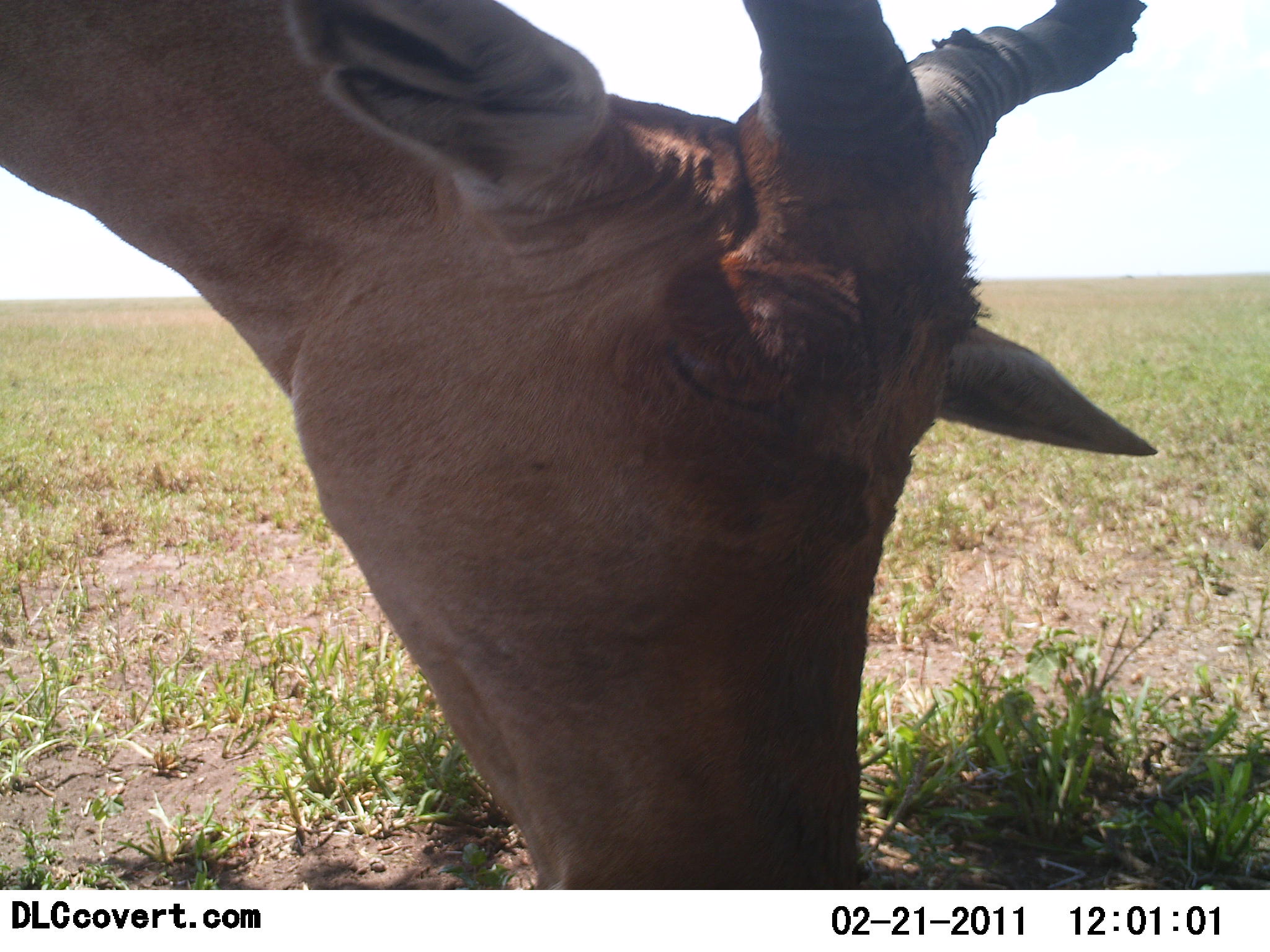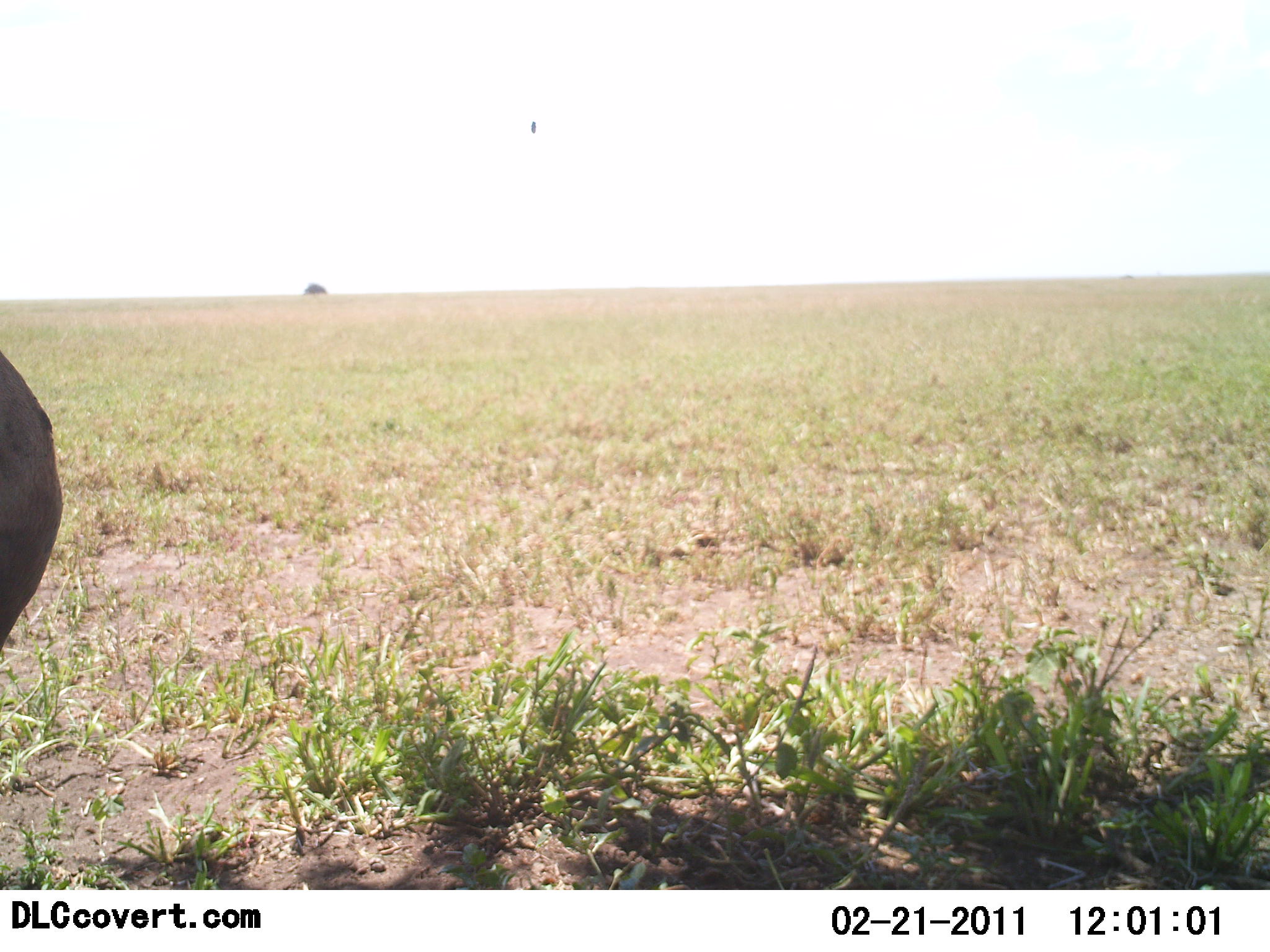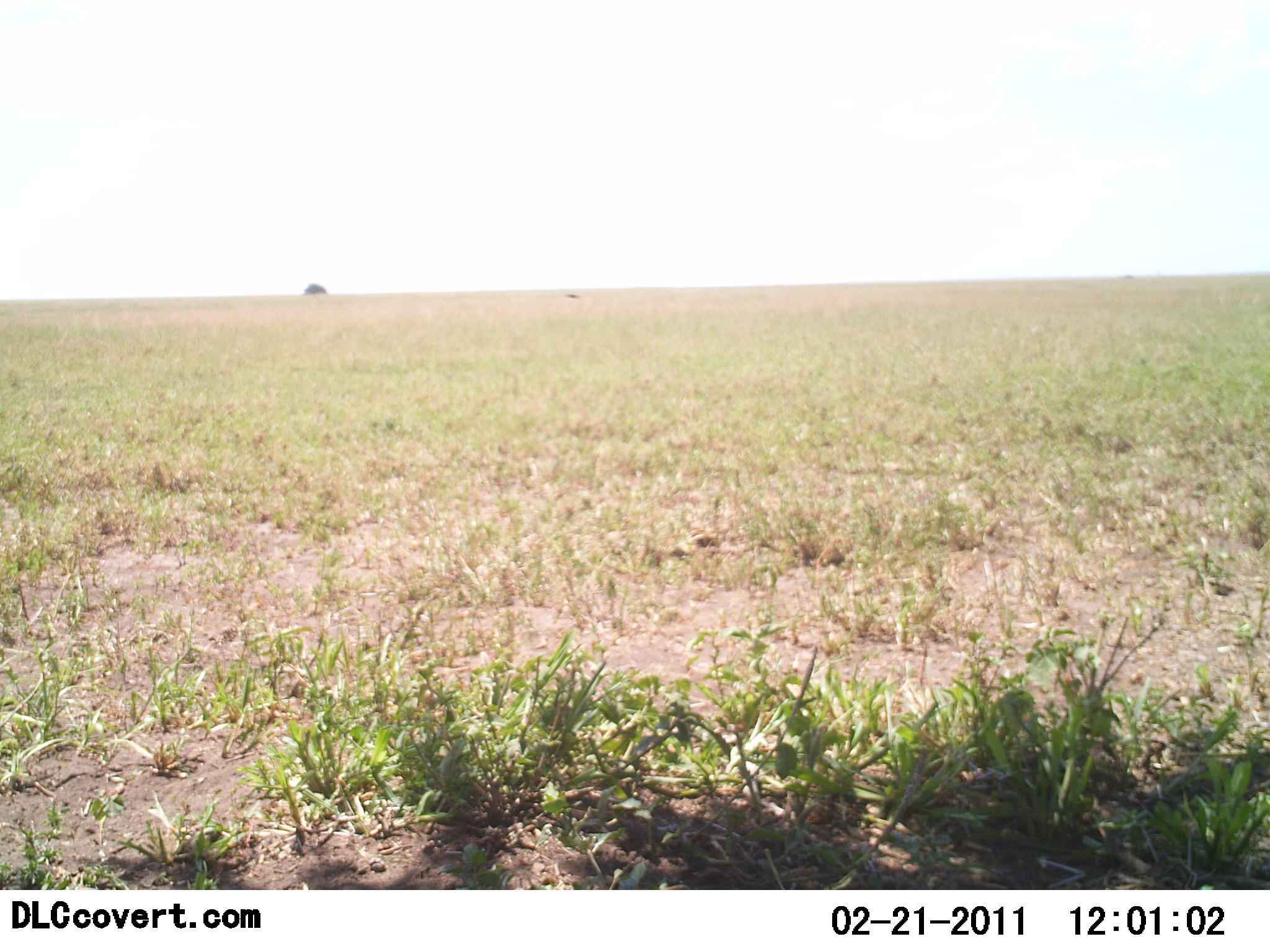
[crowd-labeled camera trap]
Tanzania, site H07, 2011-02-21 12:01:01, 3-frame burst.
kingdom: Animalia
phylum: Chordata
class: Mammalia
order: Artiodactyla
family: Bovidae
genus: Alcelaphus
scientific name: Alcelaphus buselaphus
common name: hartebeest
Hartebeest (Alcelaphus buselaphus), count 1. Behavior (volunteer vote fractions): standing 14%, resting 0%, moving 43%, interacting 0%. Young present (vote fraction): 0%. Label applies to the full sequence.